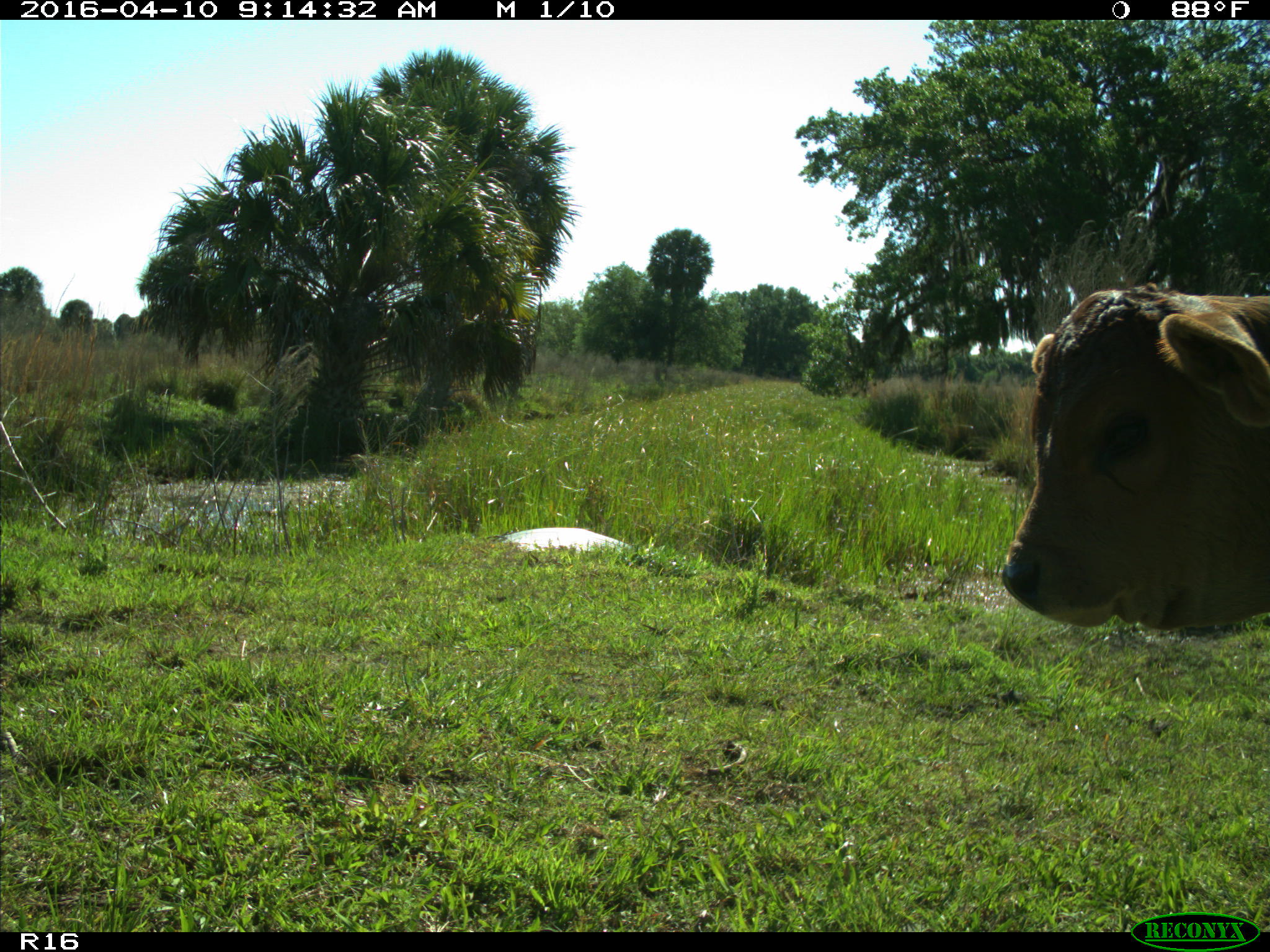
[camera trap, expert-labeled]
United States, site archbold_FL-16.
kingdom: Animalia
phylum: Chordata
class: Mammalia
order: Artiodactyla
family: Bovidae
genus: Bos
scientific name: Bos taurus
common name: domestic cow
Bos taurus (domestic cow).